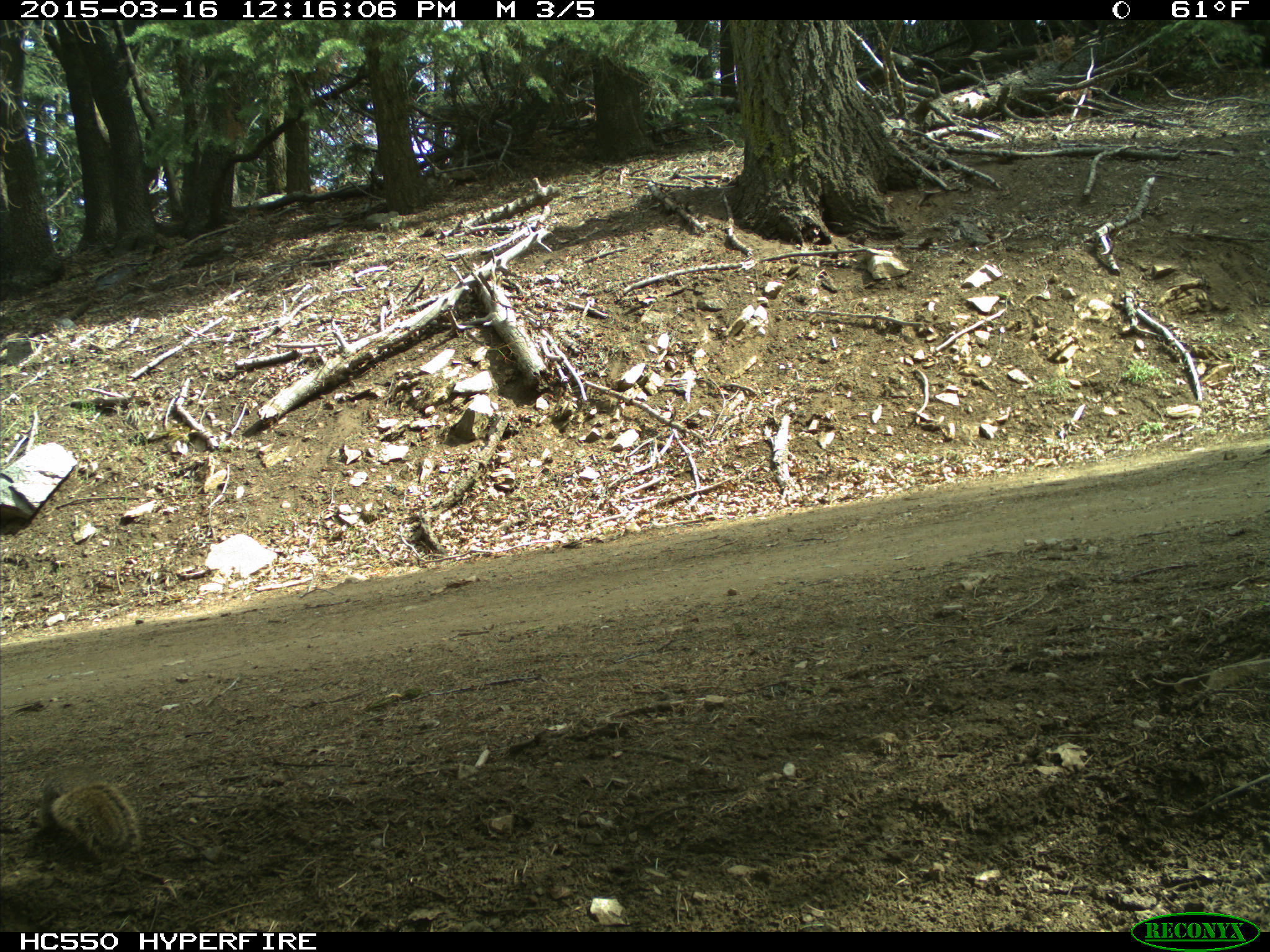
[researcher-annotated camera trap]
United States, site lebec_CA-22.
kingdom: Animalia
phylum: Chordata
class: Mammalia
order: Rodentia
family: Sciuridae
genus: Otospermophilus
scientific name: Otospermophilus beecheyi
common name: california ground squirrel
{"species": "Otospermophilus beecheyi (california ground squirrel)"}